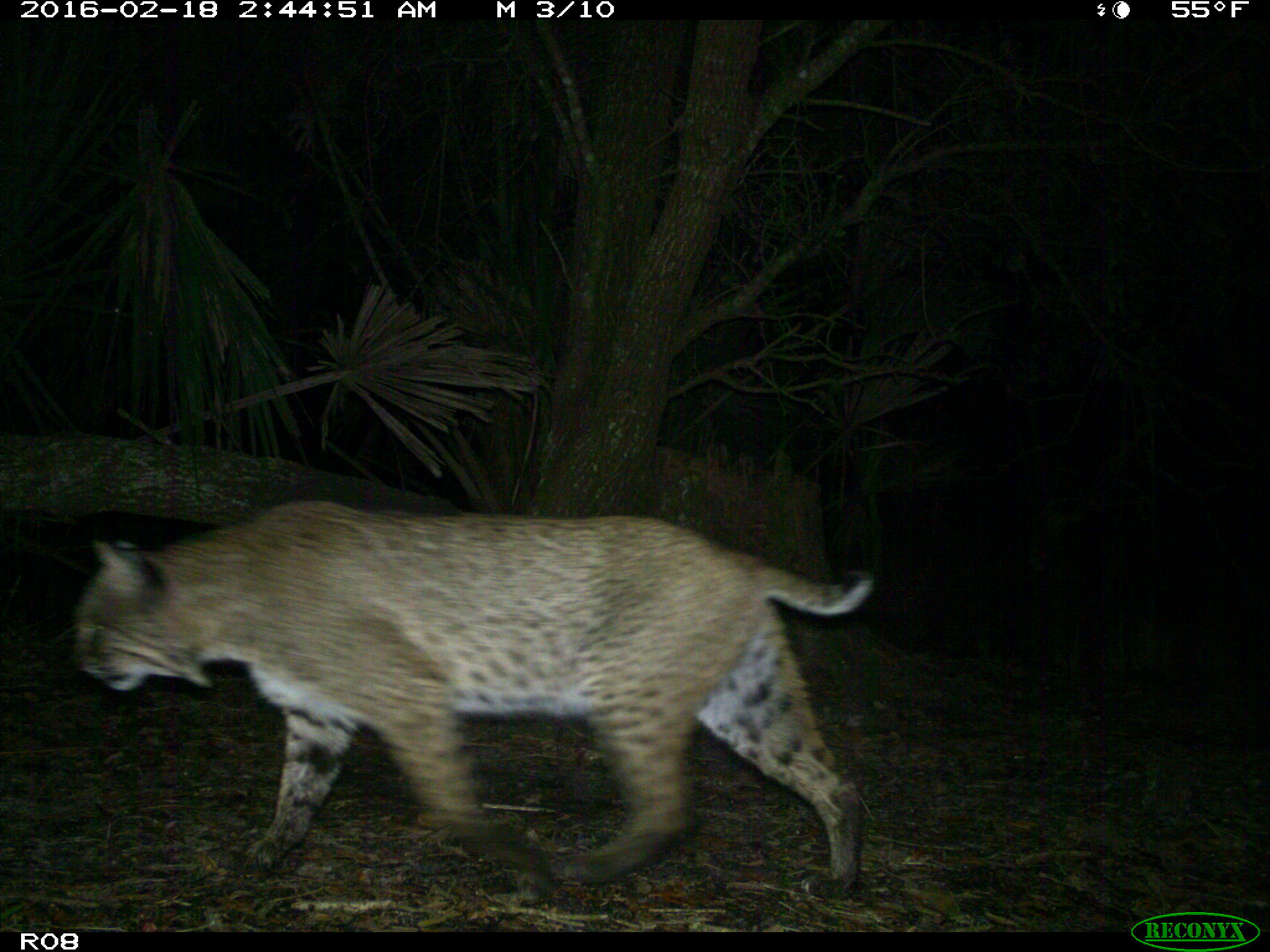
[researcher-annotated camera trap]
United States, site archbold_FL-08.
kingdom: Animalia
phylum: Chordata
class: Mammalia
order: Carnivora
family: Felidae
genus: Lynx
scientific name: Lynx rufus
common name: bobcat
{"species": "Lynx rufus (bobcat)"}